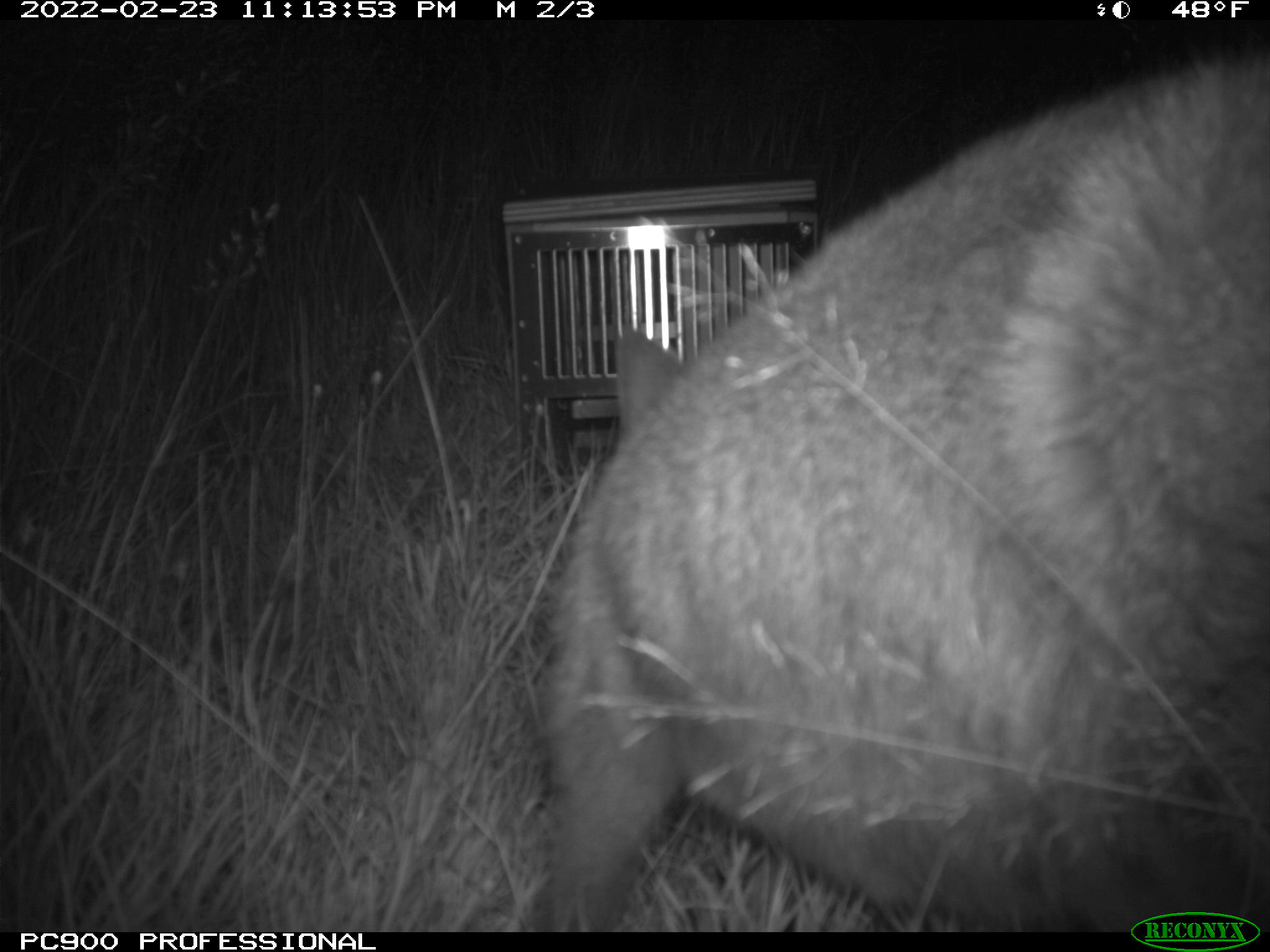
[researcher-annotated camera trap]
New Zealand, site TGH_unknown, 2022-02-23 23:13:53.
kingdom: Animalia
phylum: Chordata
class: Mammalia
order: Diprotodontia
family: Macropodidae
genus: Notamacropus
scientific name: Notamacropus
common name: wallaby